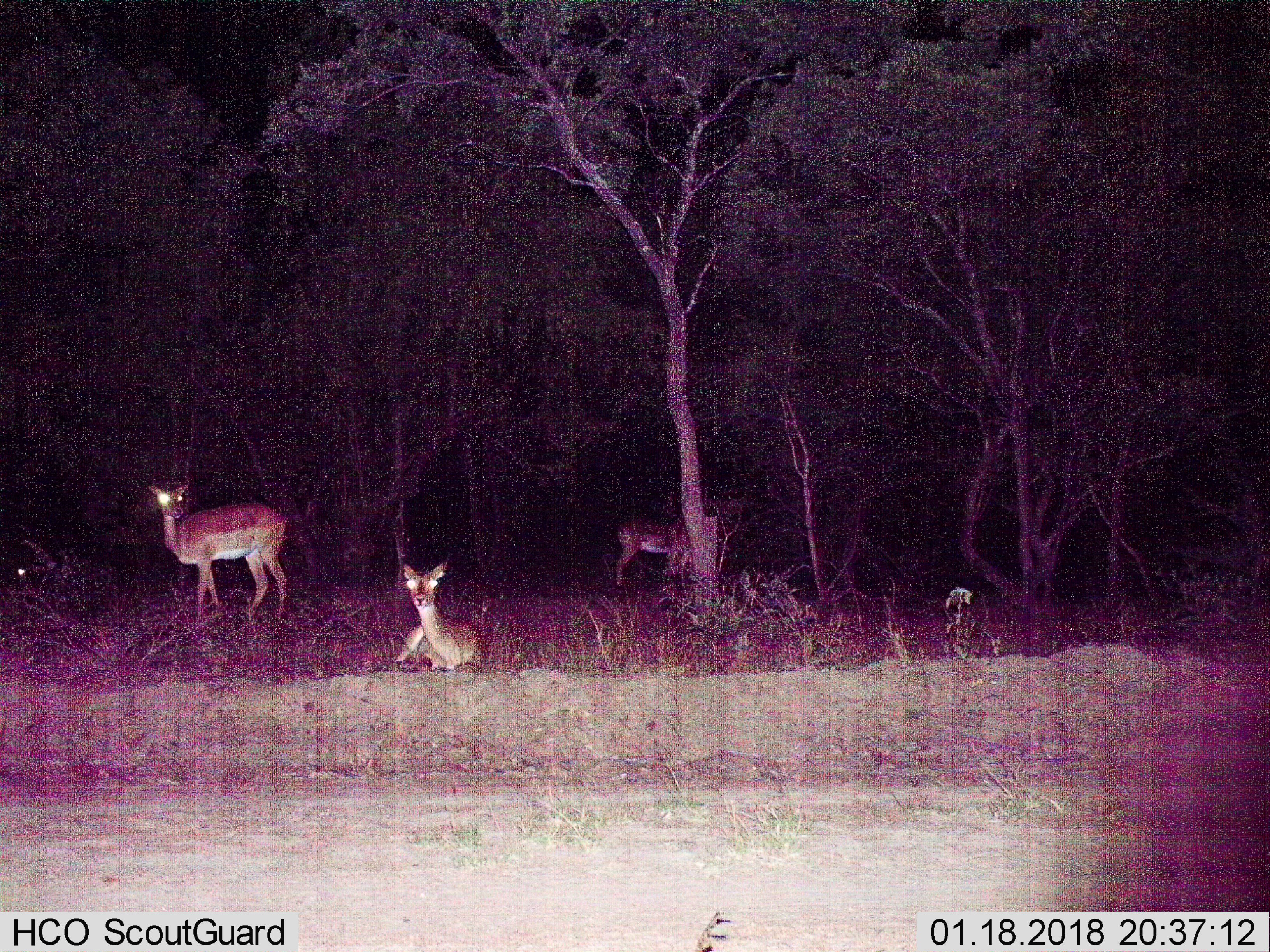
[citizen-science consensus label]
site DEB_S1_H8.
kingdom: Animalia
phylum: Chordata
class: Mammalia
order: Artiodactyla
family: Bovidae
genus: Aepyceros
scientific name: Aepyceros melampus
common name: impala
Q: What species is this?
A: Impala (Aepyceros melampus).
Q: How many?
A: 4.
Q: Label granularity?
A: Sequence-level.